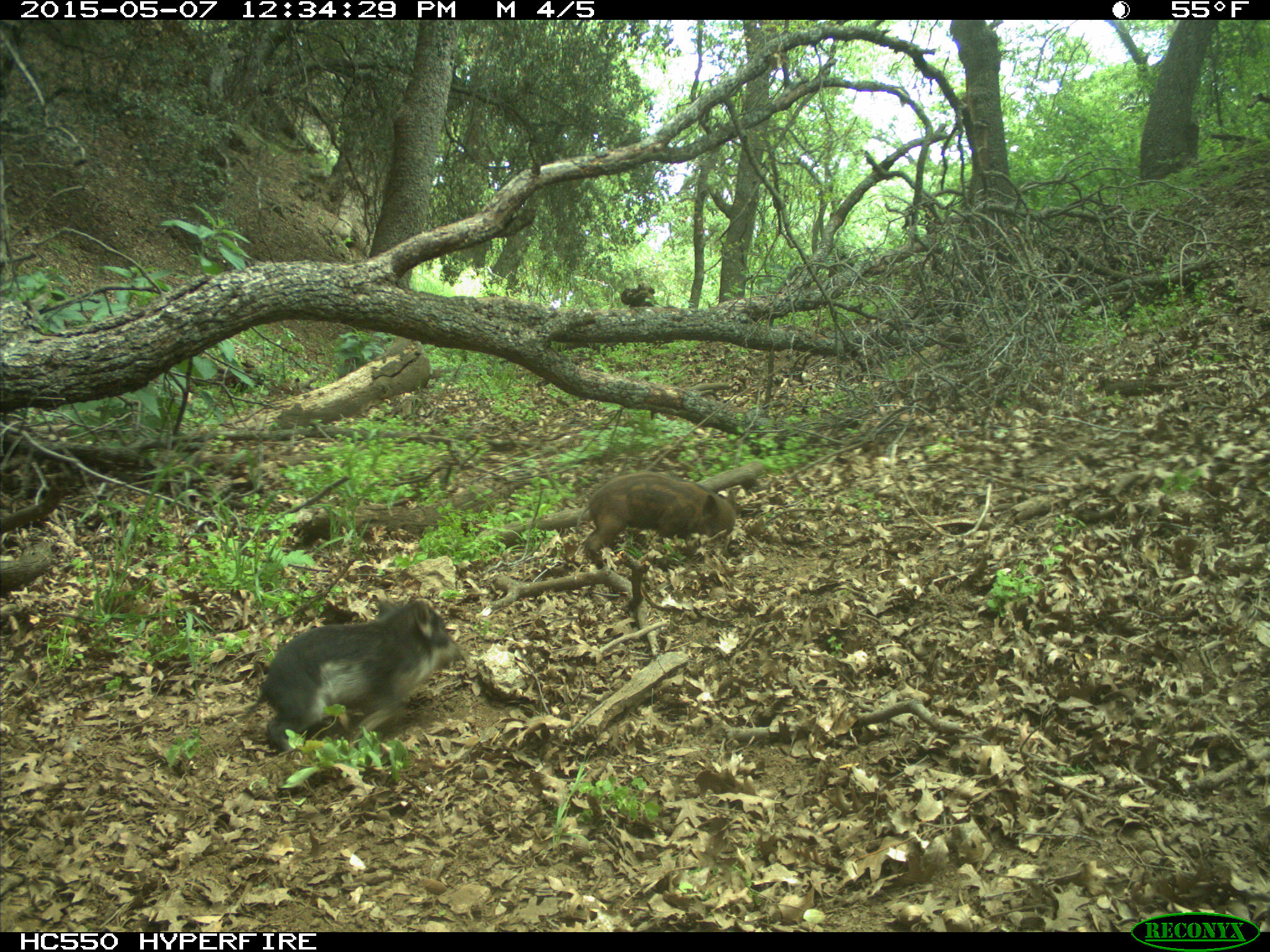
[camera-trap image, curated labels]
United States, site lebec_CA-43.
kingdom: Animalia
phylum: Chordata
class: Mammalia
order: Artiodactyla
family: Suidae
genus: Sus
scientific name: Sus scrofa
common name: wild boar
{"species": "Sus scrofa (wild boar)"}